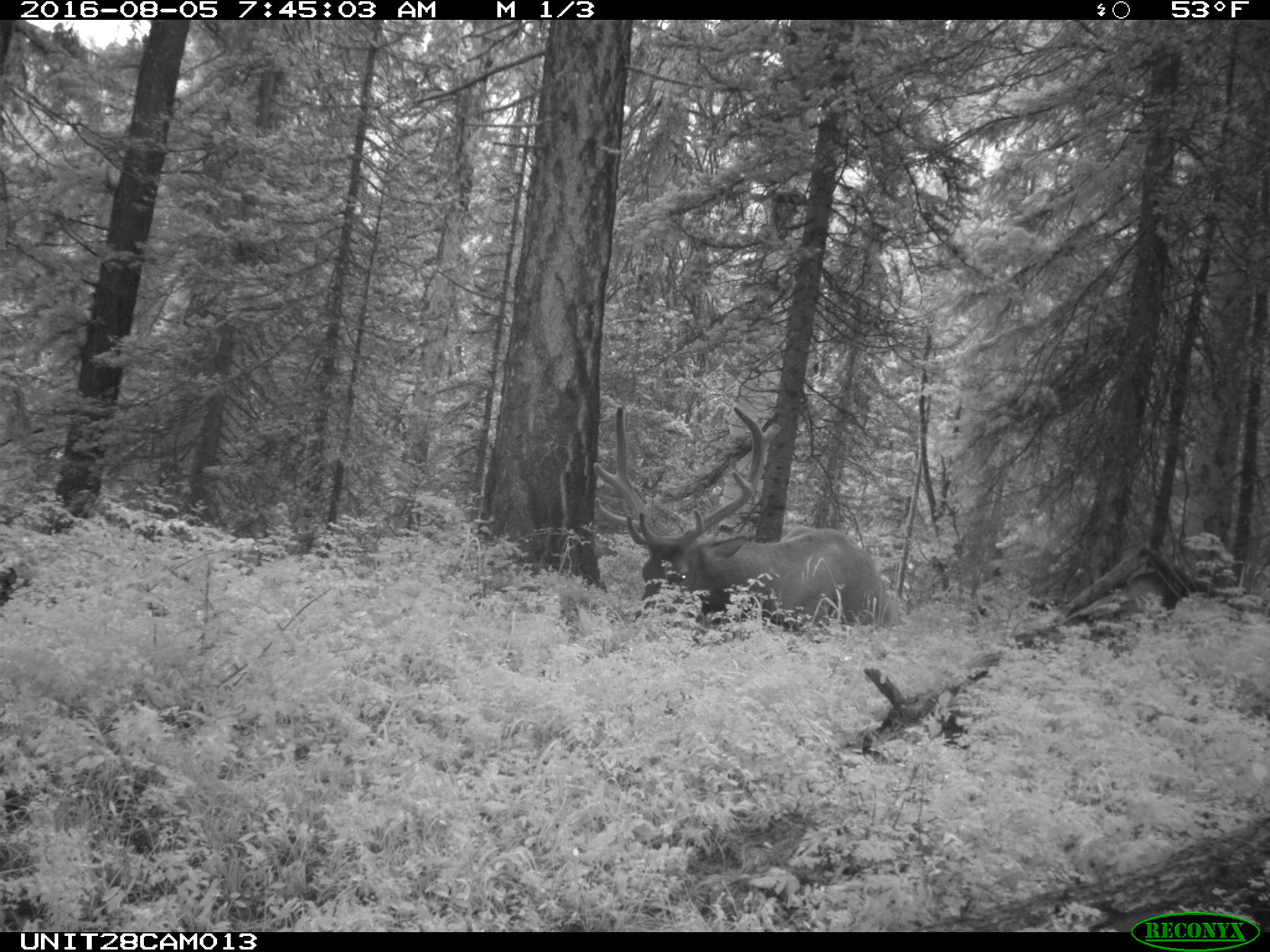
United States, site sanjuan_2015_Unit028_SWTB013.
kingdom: Animalia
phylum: Chordata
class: Mammalia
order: Artiodactyla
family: Cervidae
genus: Cervus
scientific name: Cervus elaphus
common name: red deer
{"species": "Cervus elaphus (red deer)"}